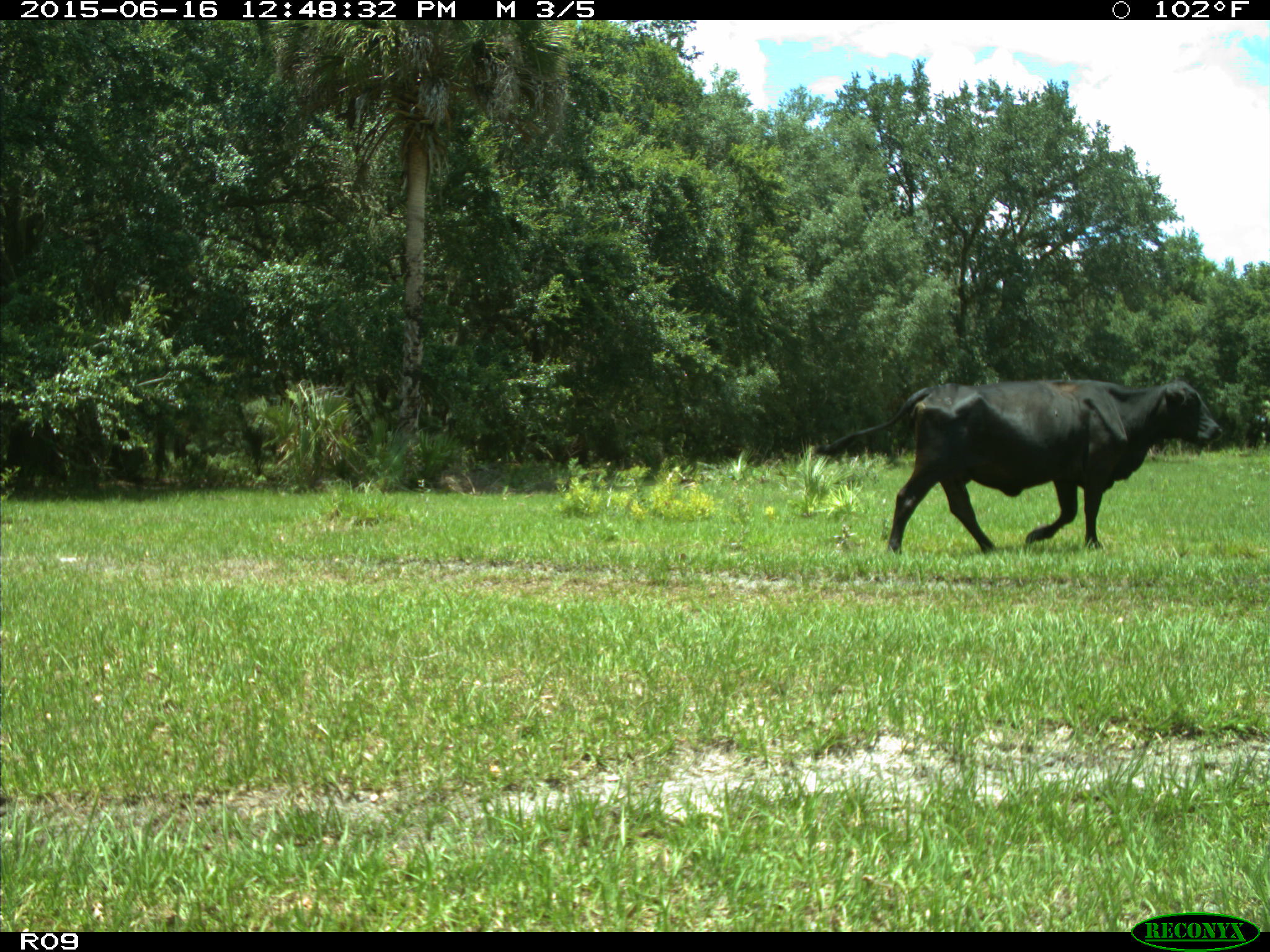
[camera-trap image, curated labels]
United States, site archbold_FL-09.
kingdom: Animalia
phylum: Chordata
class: Mammalia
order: Artiodactyla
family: Bovidae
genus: Bos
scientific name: Bos taurus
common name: domestic cow